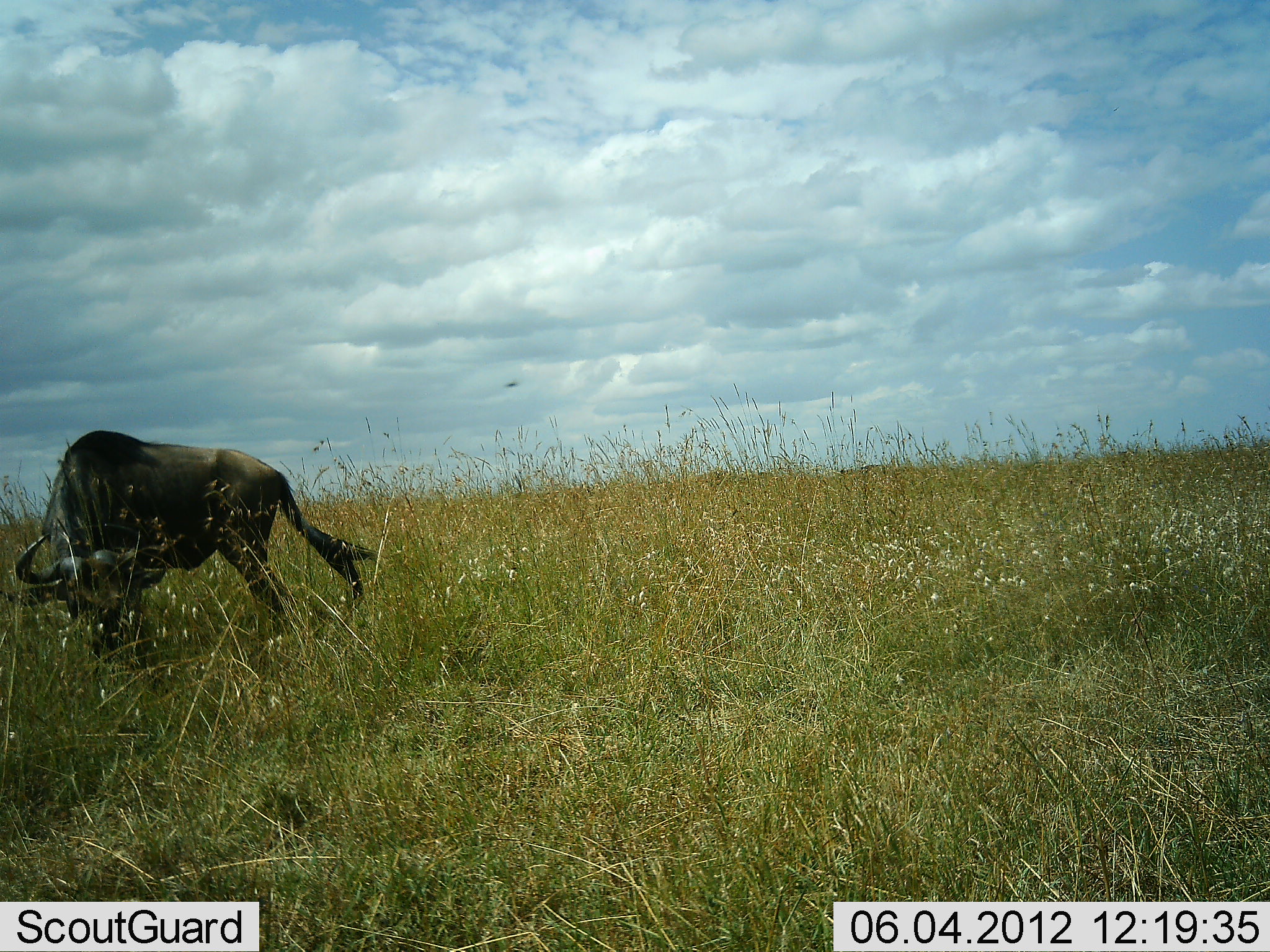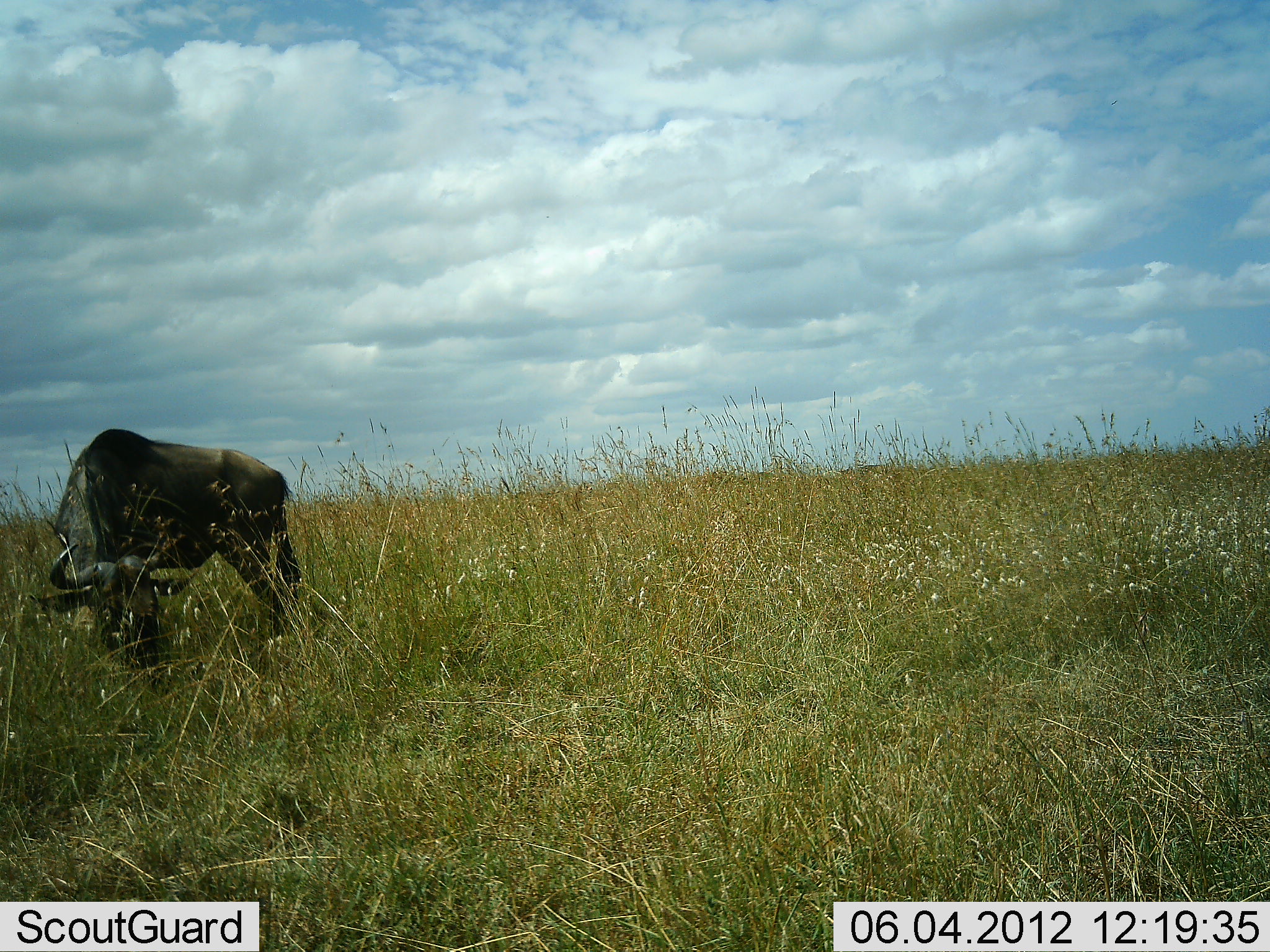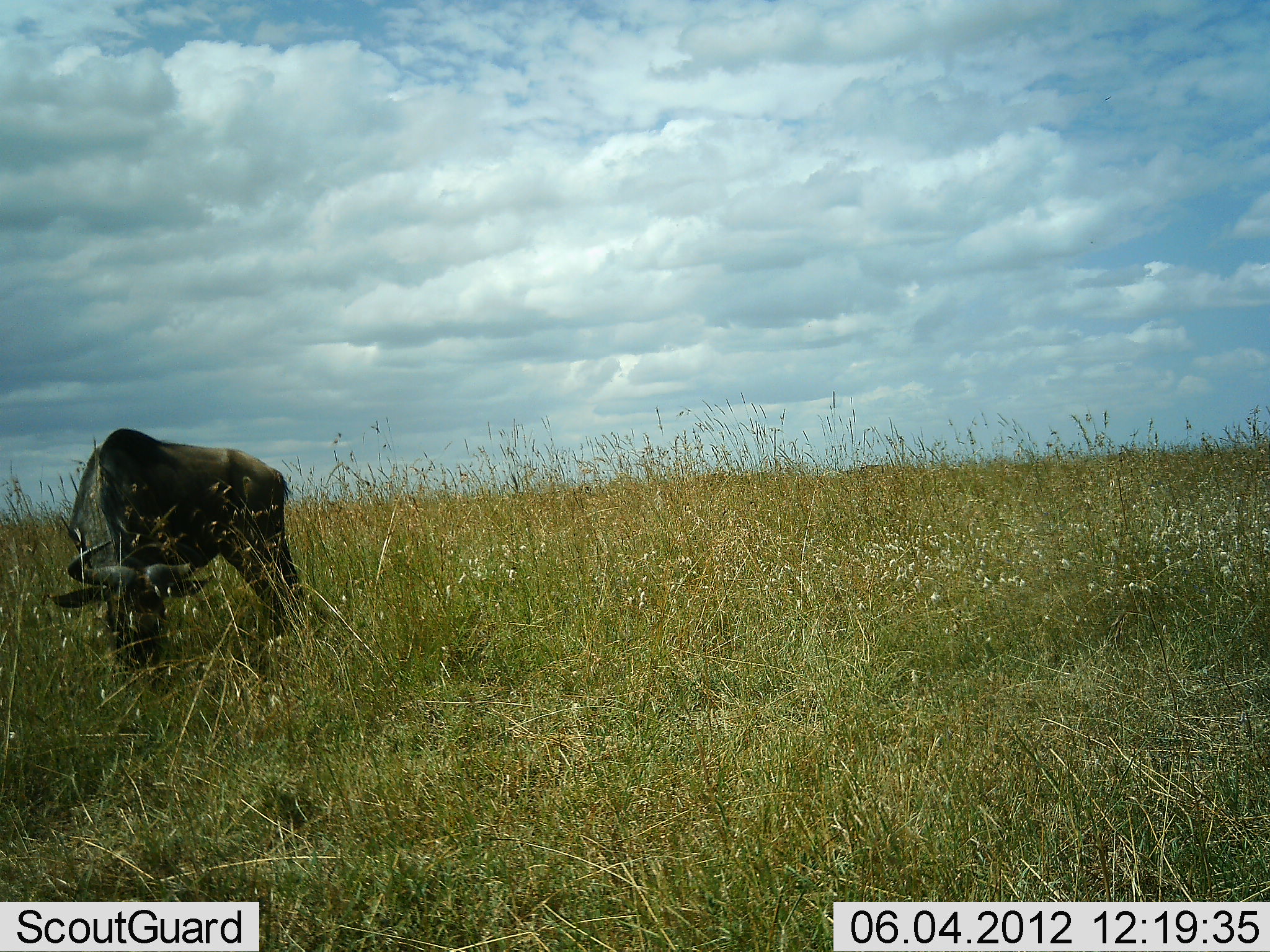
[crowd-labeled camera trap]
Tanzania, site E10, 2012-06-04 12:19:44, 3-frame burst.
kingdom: Animalia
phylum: Chordata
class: Mammalia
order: Artiodactyla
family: Bovidae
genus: Connochaetes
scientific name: Connochaetes taurinus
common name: blue wildebeest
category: wildebeest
Wildebeest (blue wildebeest) (Connochaetes taurinus), count 1. Behavior (volunteer vote fractions): standing 30%, resting 0%, moving 0%, interacting 0%. Young present (vote fraction): 0%. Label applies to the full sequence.